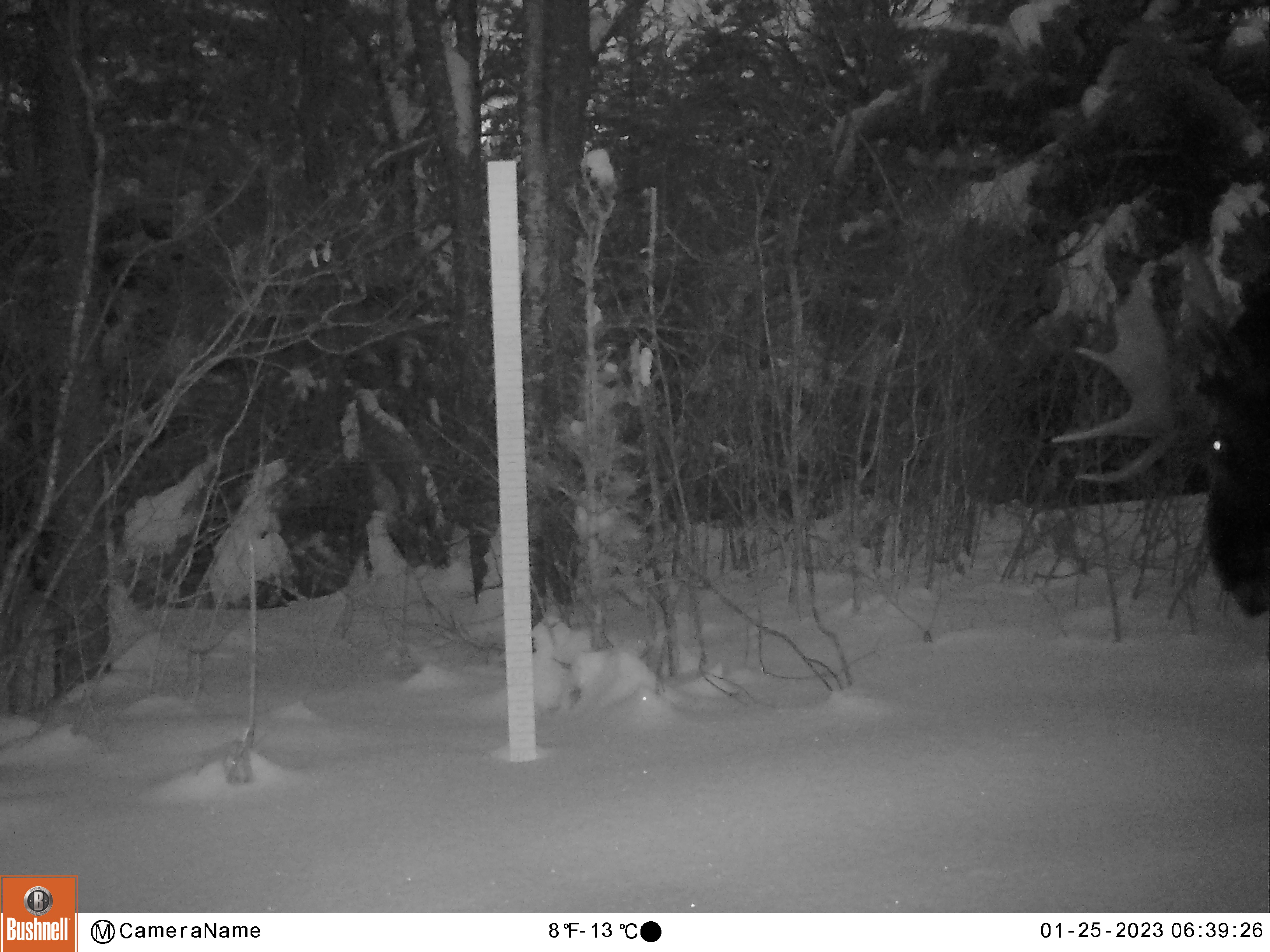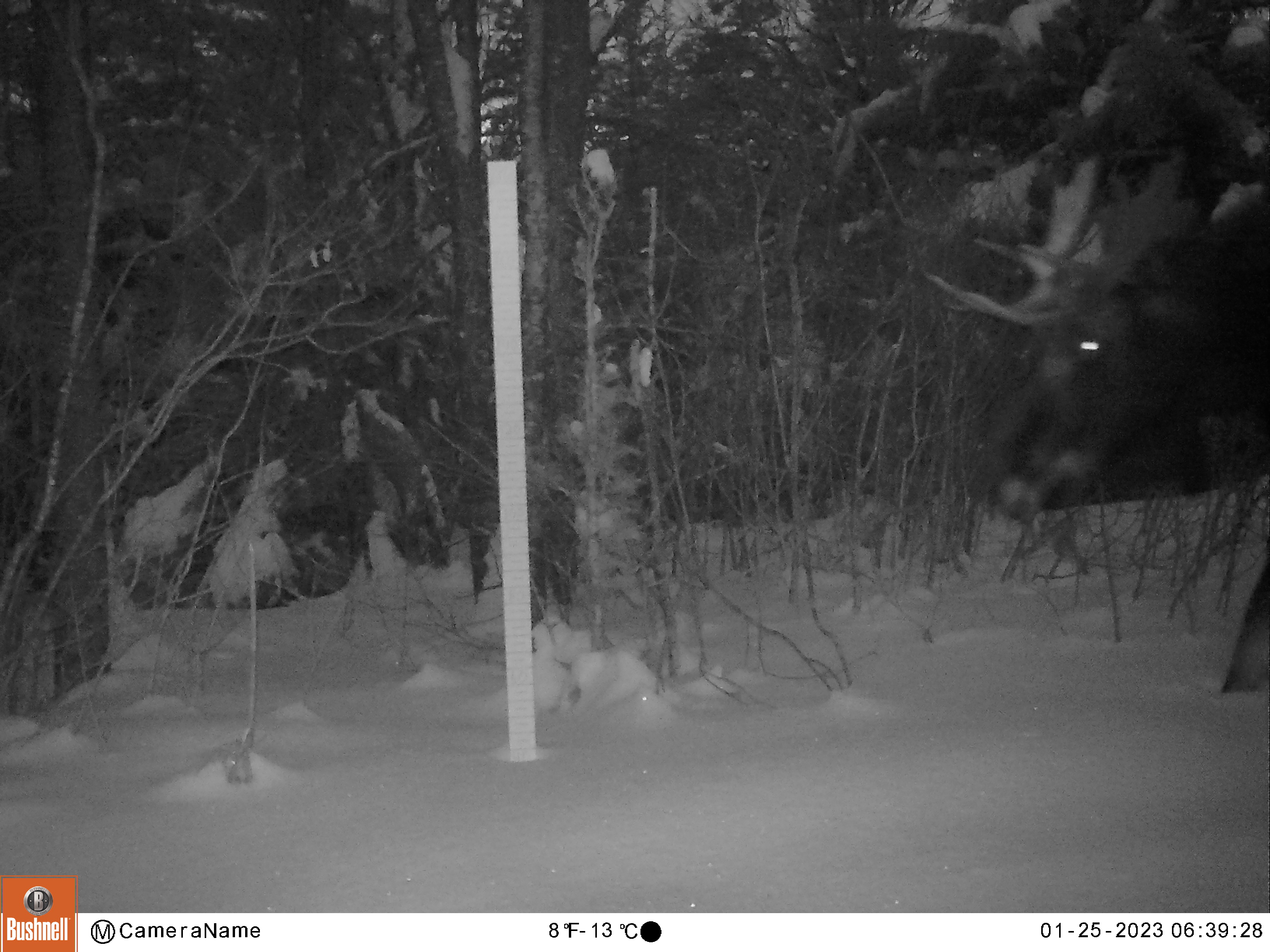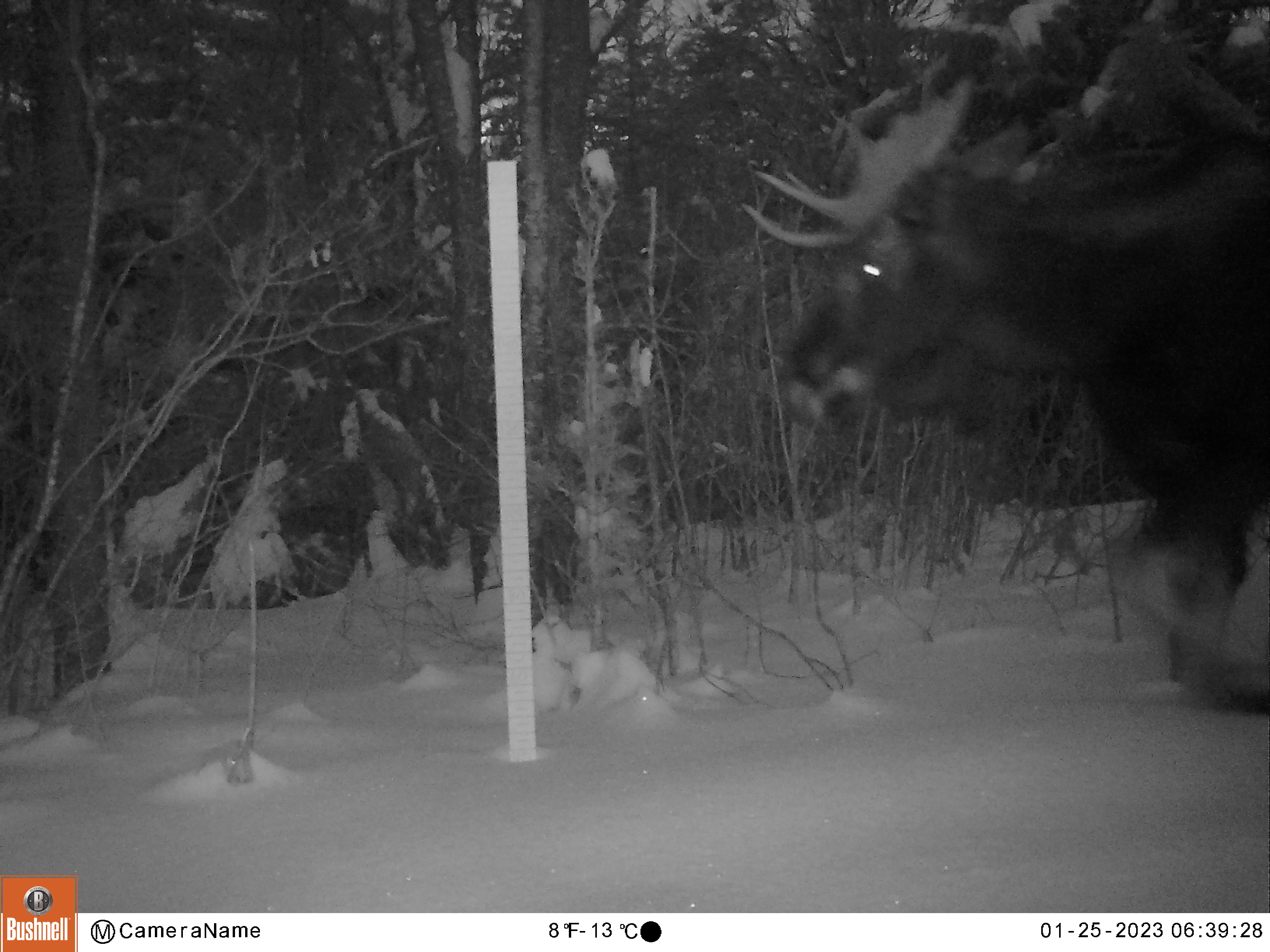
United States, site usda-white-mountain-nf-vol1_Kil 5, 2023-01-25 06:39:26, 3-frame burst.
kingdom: Animalia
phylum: Chordata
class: Mammalia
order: Artiodactyla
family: Cervidae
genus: Alces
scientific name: Alces alces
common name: moose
Moose (Alces alces).